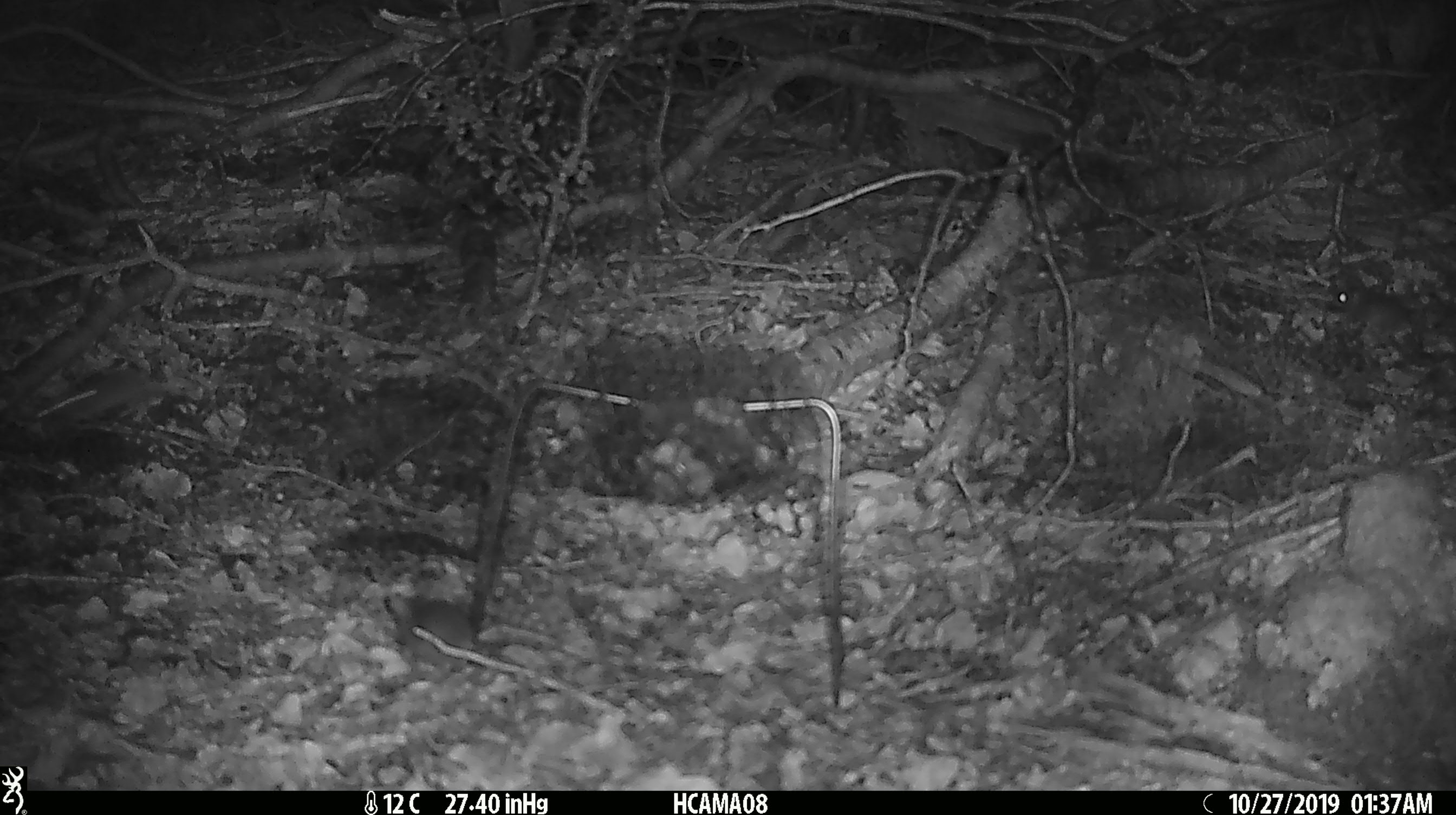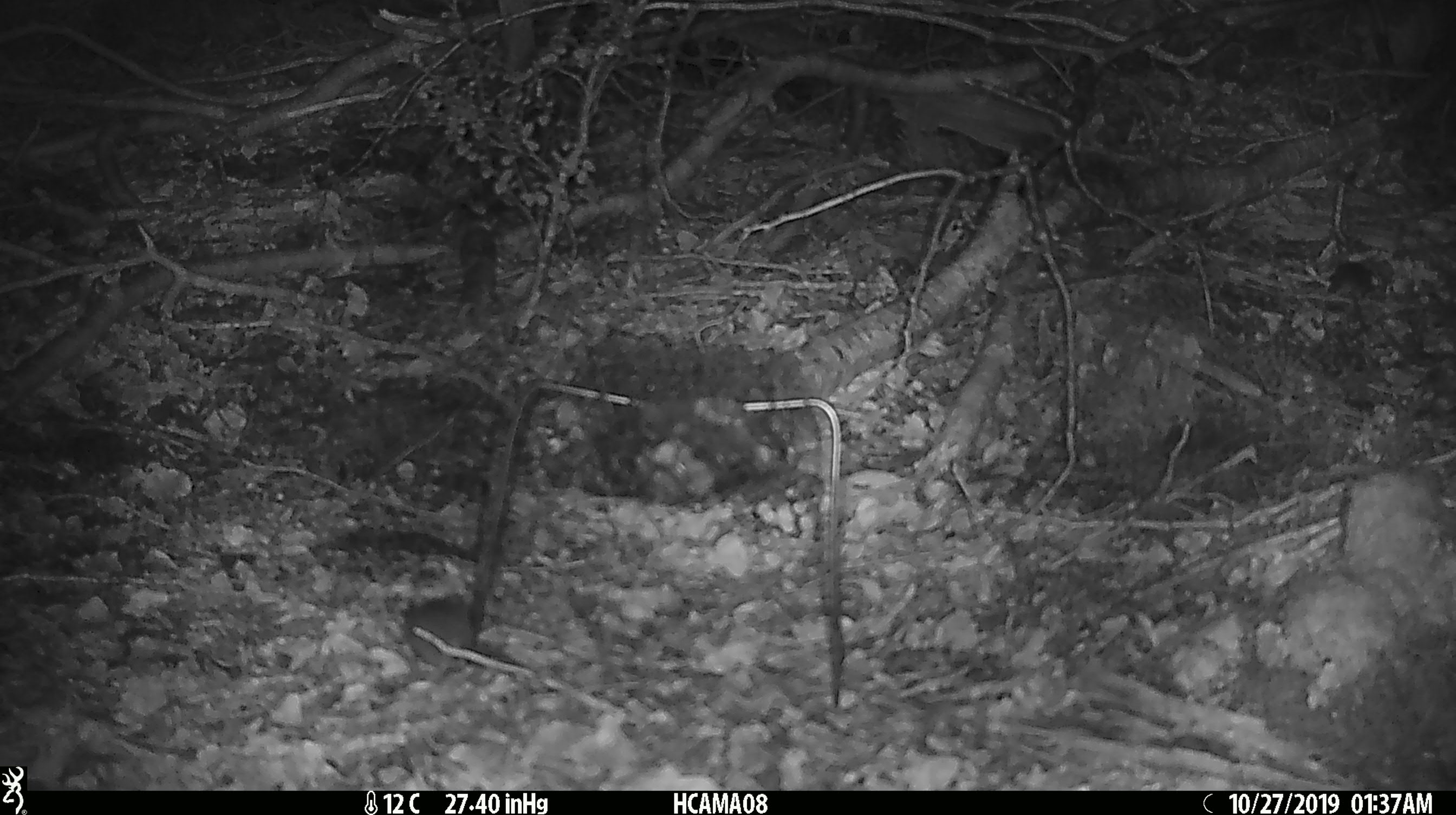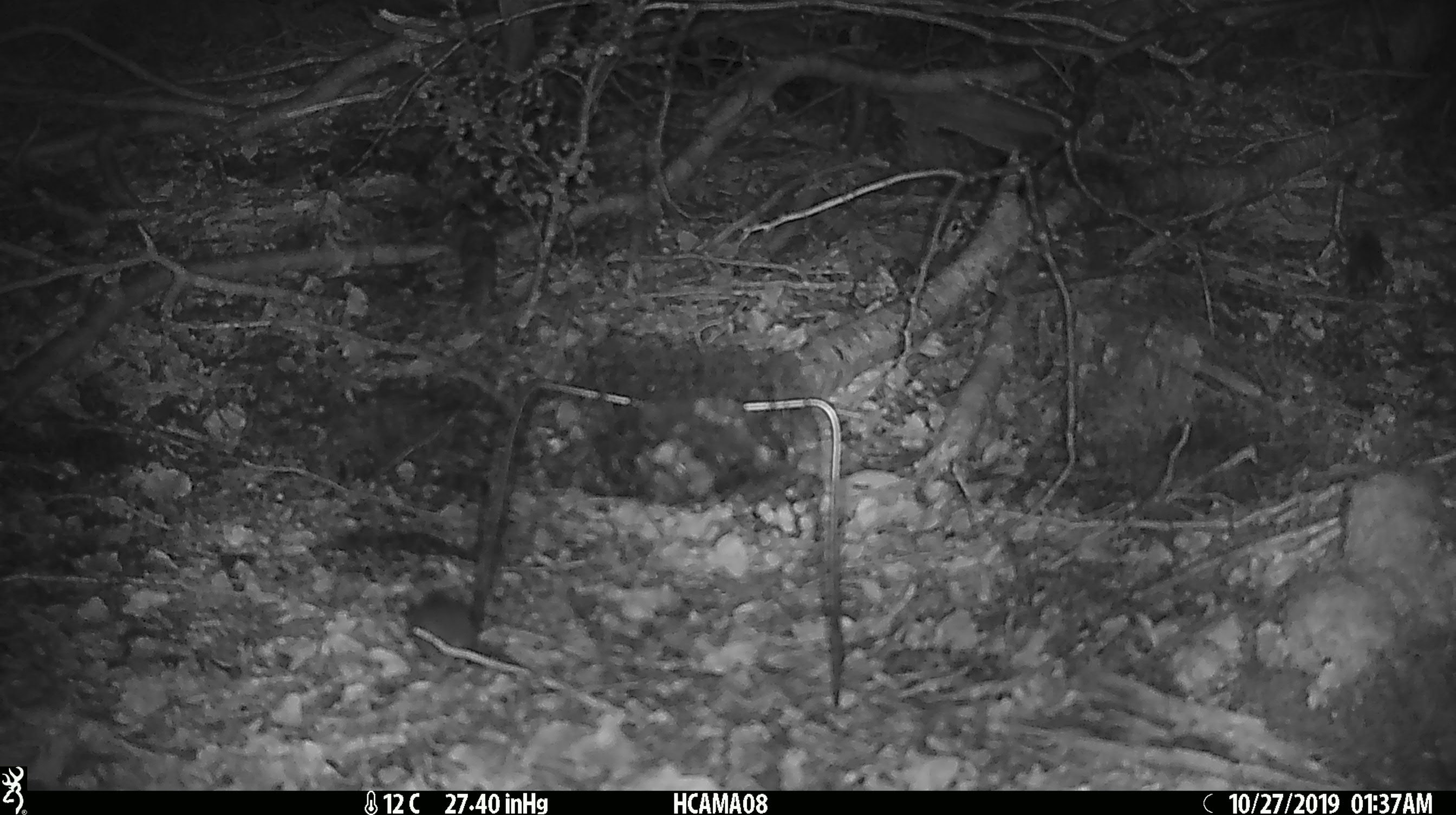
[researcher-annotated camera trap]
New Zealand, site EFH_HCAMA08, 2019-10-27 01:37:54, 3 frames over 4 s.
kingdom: Animalia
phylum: Chordata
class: Mammalia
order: Rodentia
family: Muridae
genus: Mus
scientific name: Mus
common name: mouse